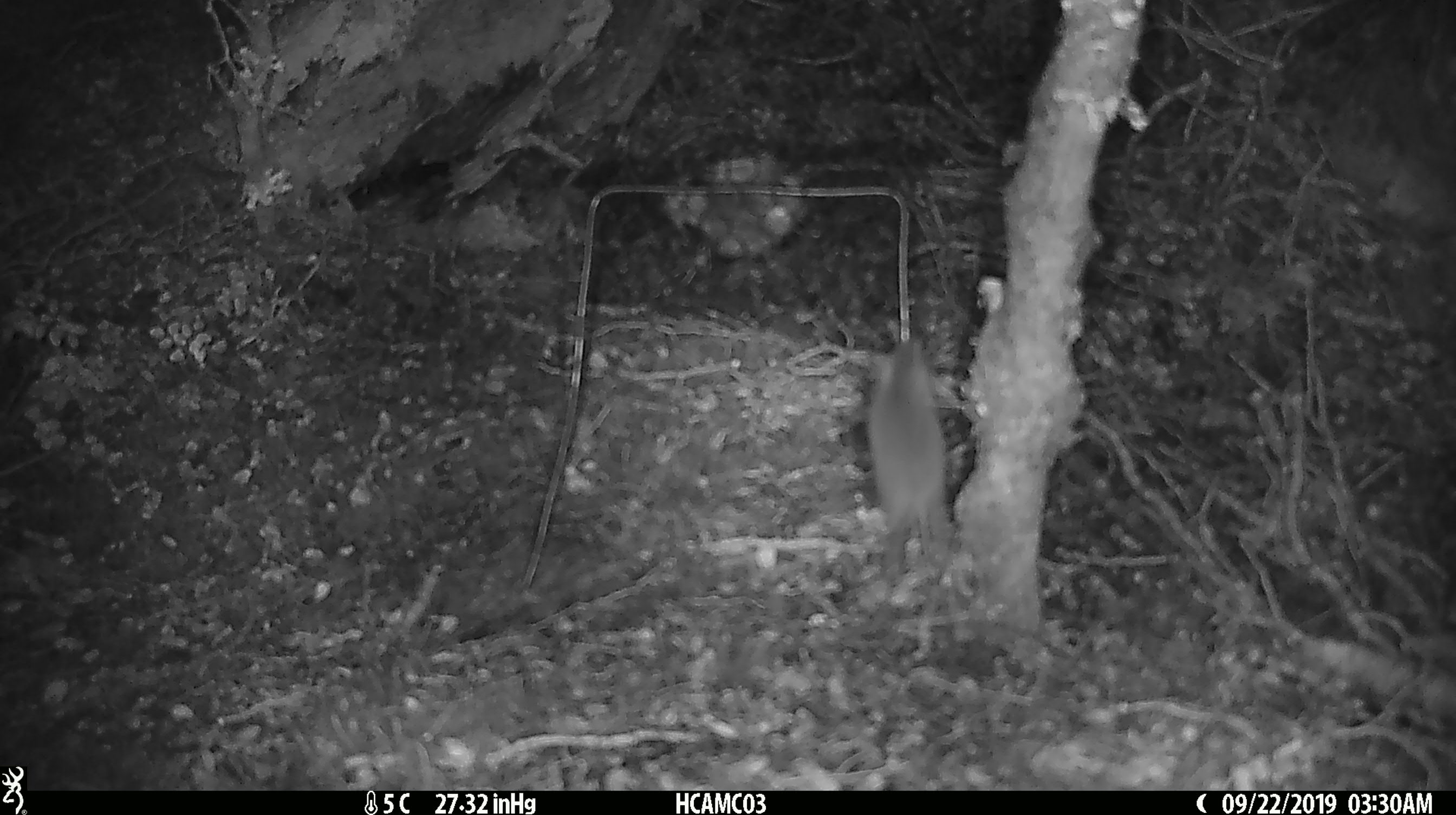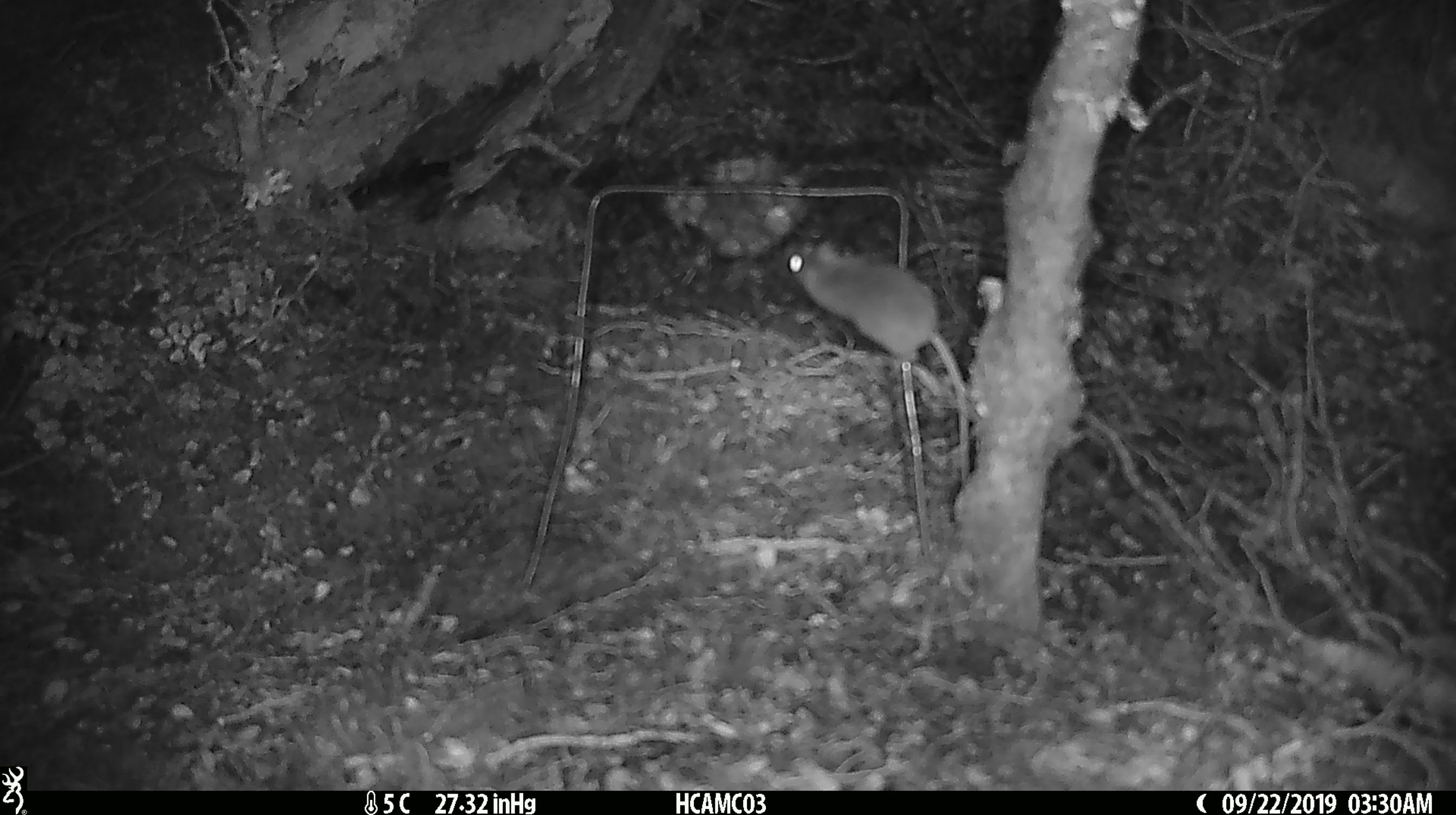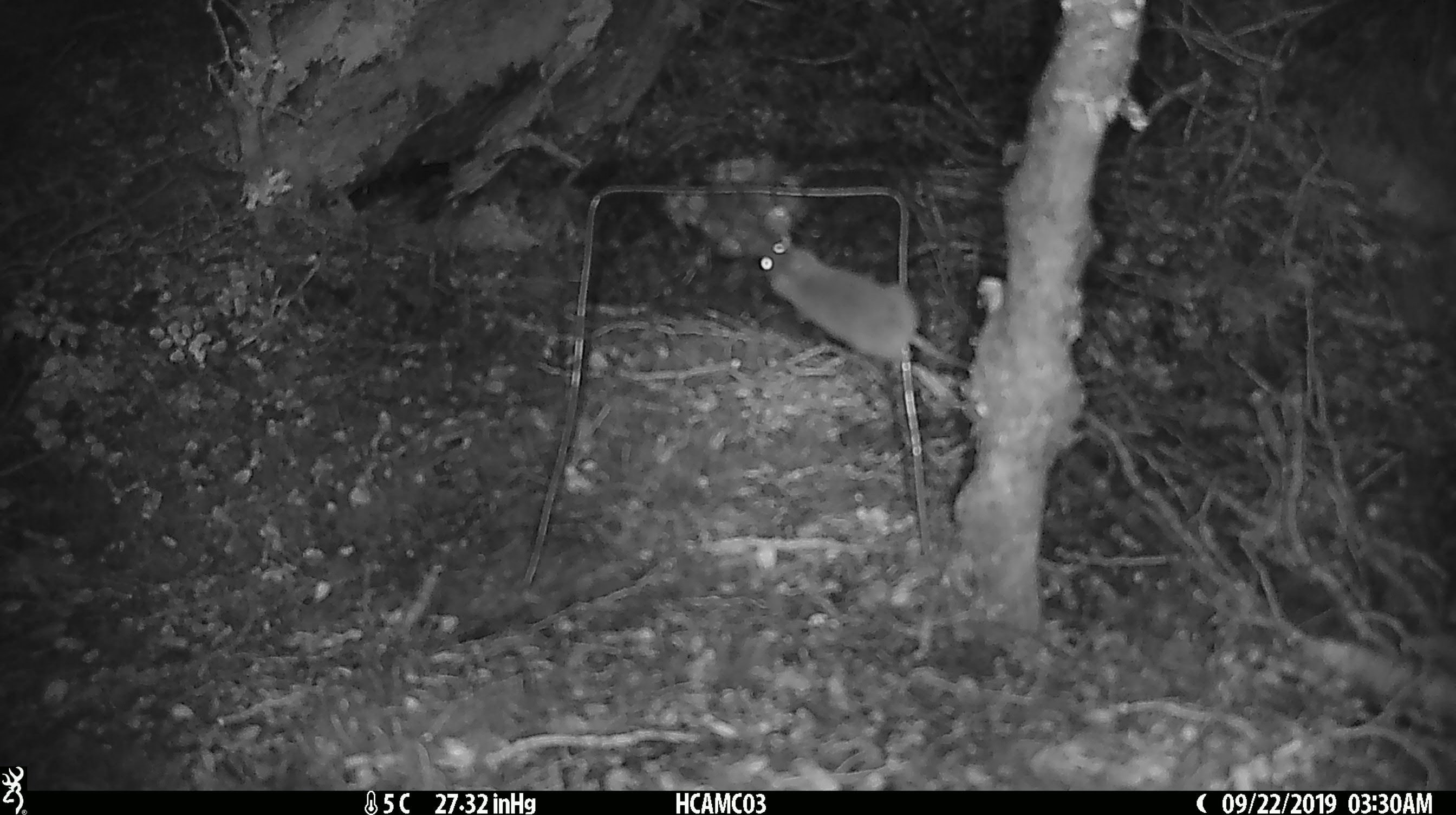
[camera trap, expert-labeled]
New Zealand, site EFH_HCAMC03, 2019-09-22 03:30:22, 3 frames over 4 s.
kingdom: Animalia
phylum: Chordata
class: Mammalia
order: Rodentia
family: Muridae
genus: Mus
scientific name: Mus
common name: mouse